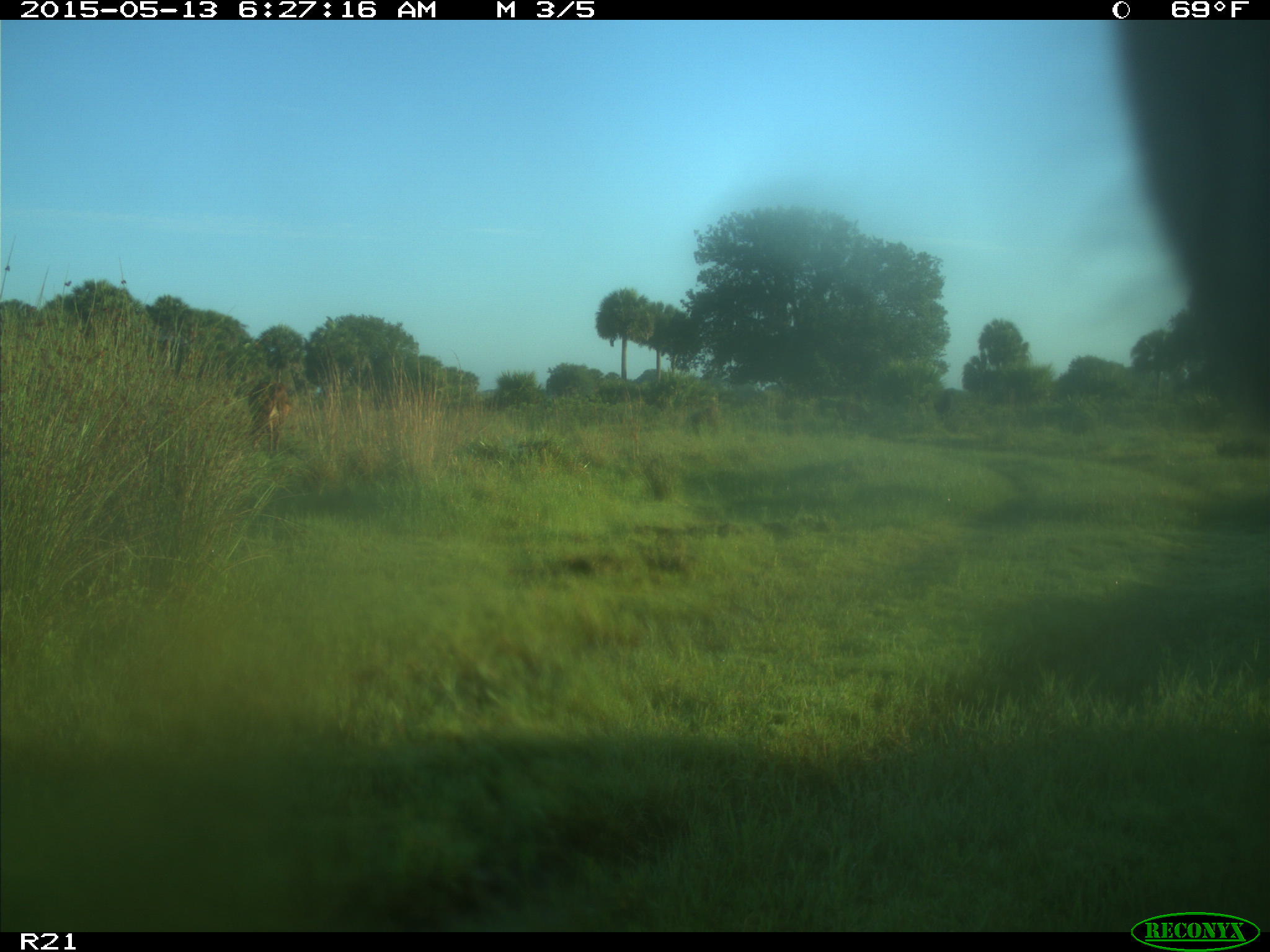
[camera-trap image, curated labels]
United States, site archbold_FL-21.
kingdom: Animalia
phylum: Chordata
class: Mammalia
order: Artiodactyla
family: Bovidae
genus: Bos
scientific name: Bos taurus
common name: domestic cow